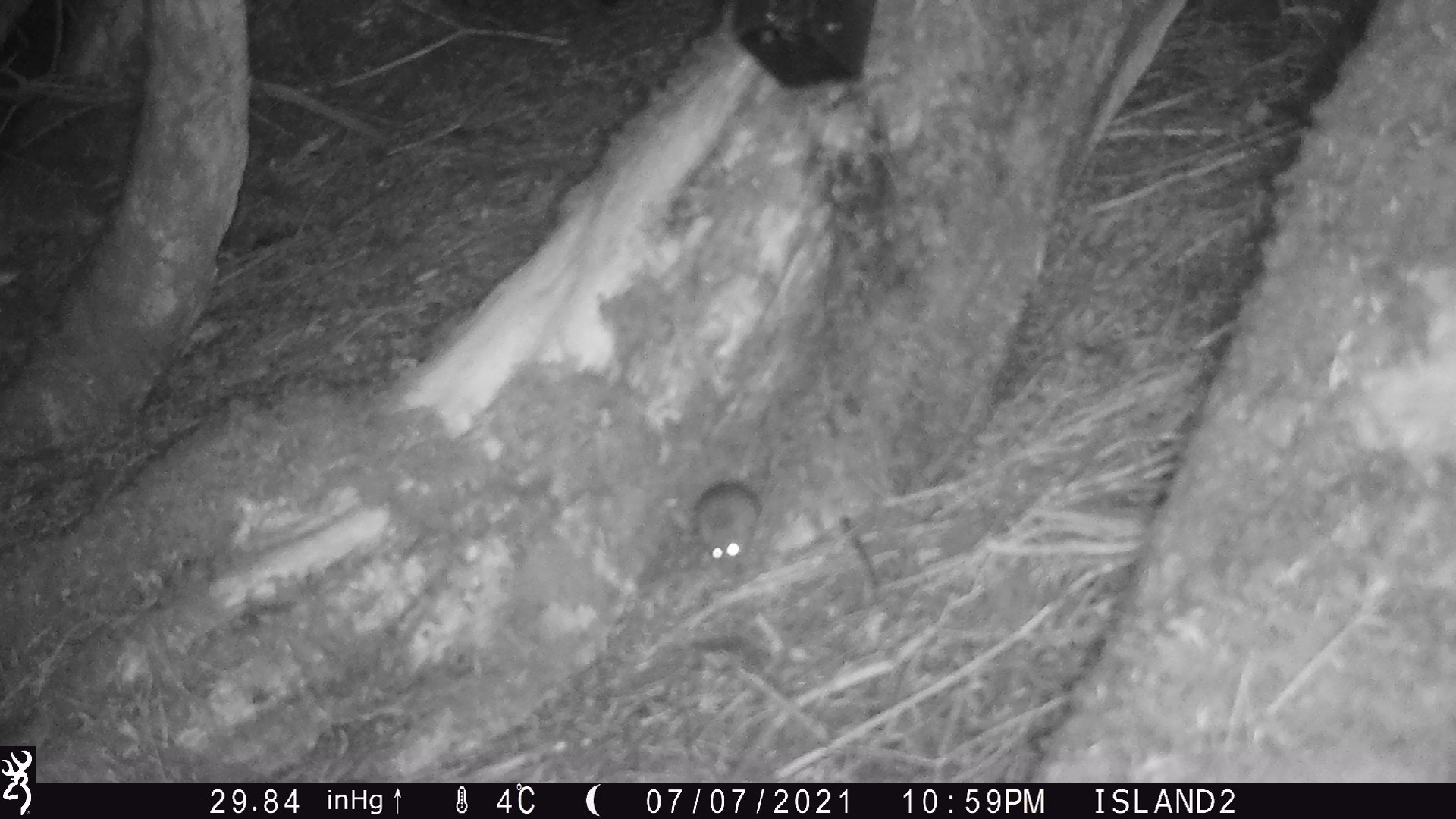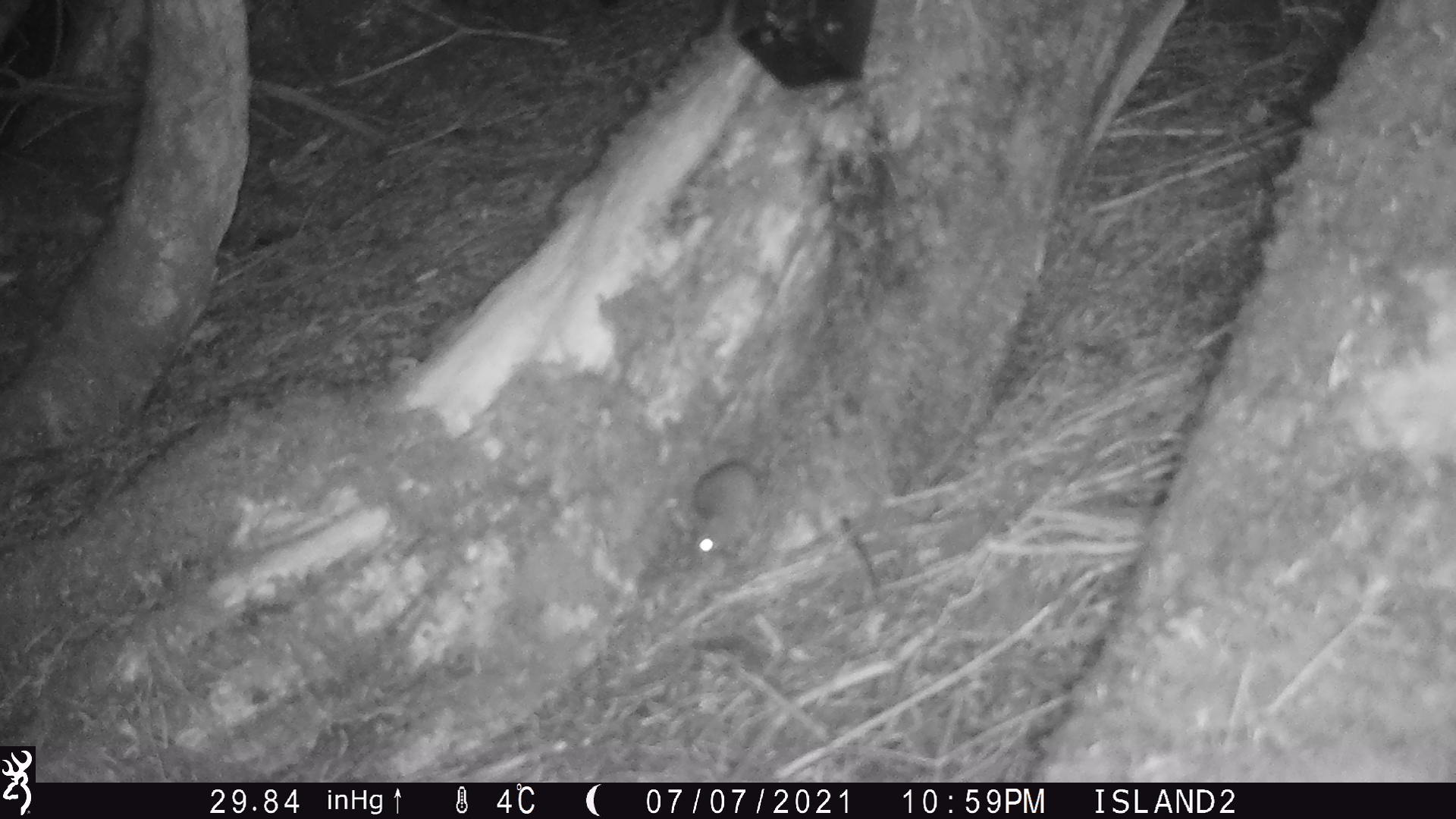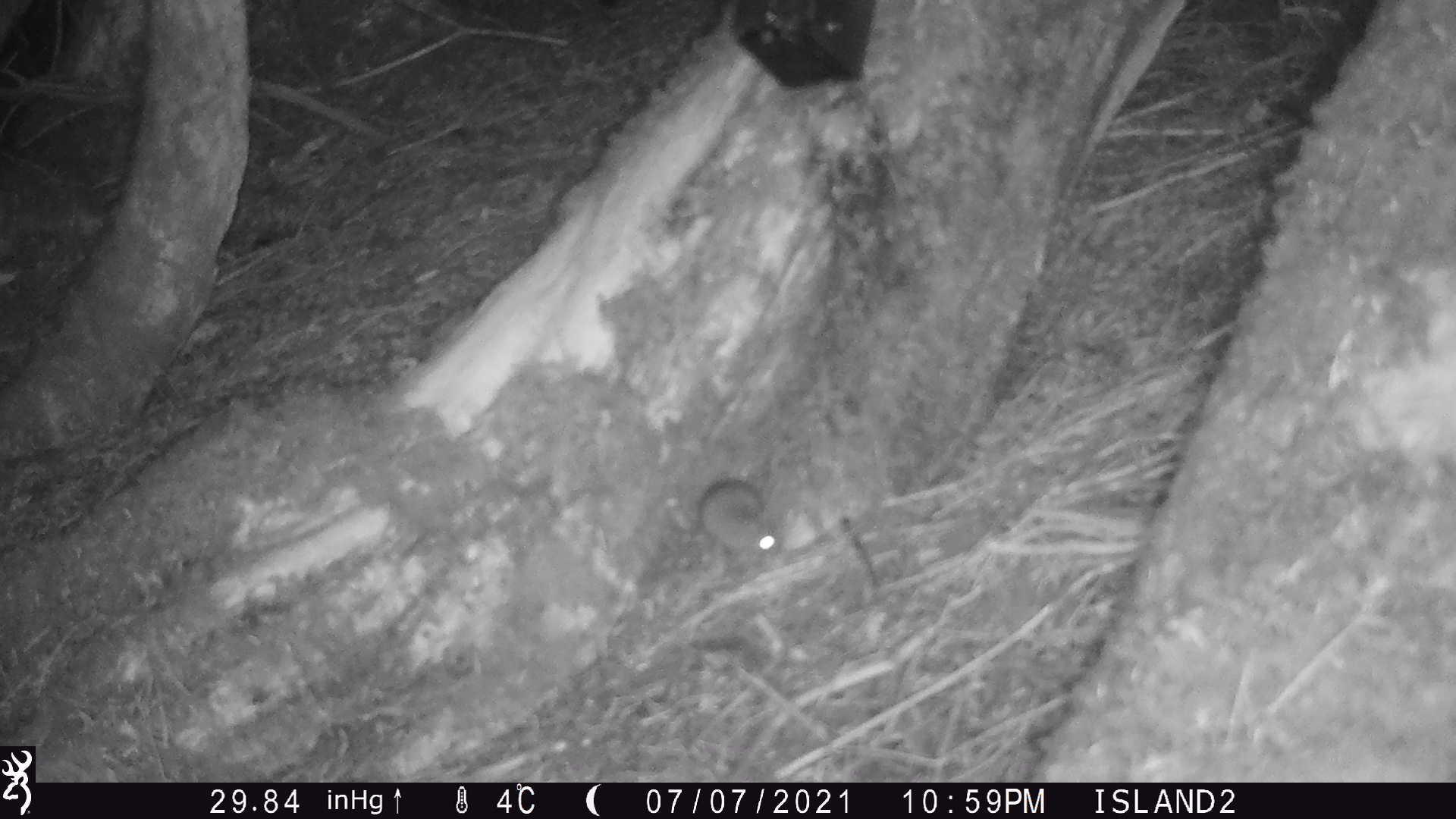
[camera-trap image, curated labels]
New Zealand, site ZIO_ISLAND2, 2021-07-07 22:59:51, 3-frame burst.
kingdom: Animalia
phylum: Chordata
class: Mammalia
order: Rodentia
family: Muridae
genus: Rattus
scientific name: Rattus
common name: rat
Rat (Rattus).